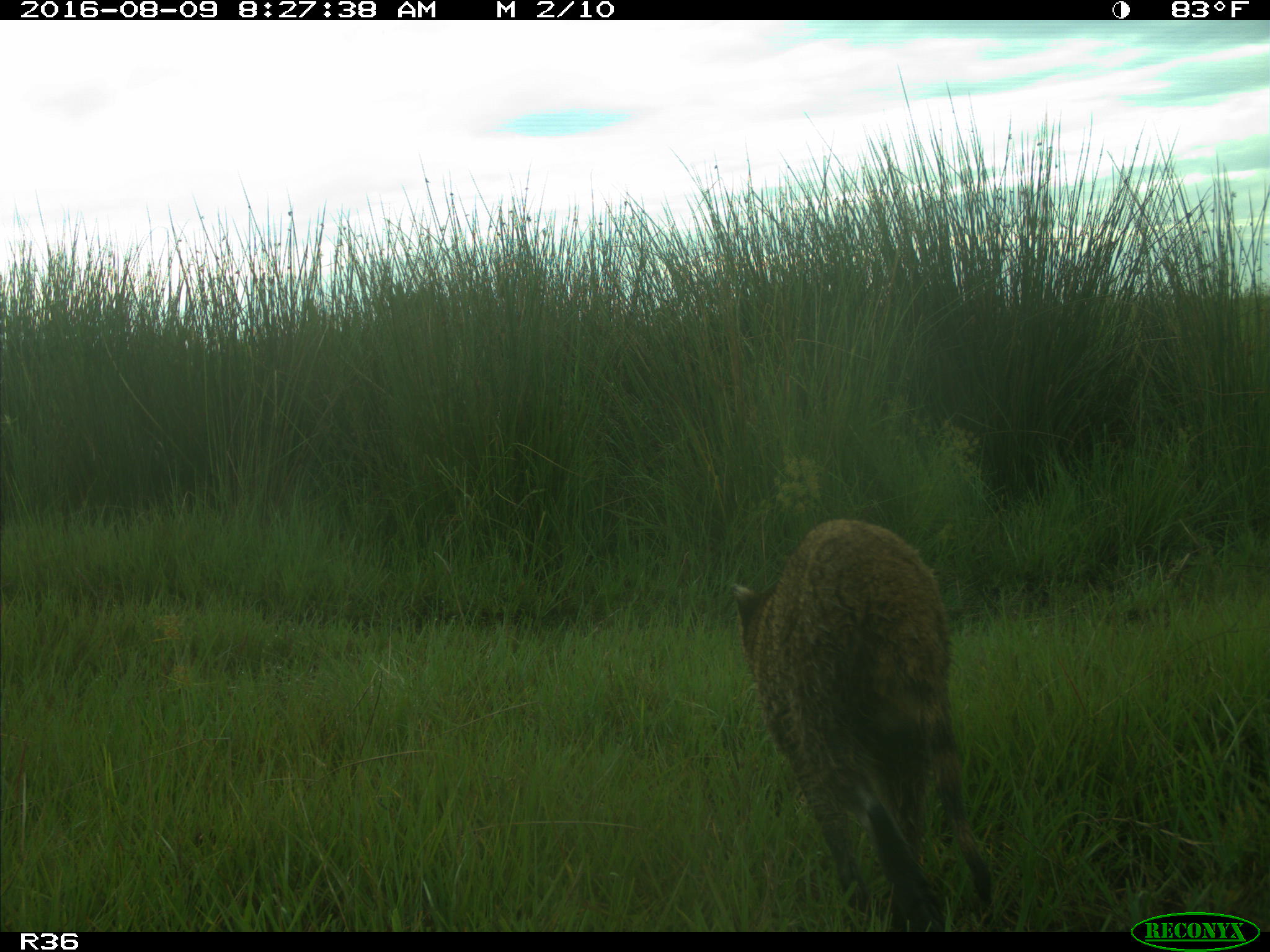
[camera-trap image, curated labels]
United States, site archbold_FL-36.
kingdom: Animalia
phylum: Chordata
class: Mammalia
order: Carnivora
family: Procyonidae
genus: Procyon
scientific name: Procyon lotor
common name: common raccoon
Procyon lotor (common raccoon).